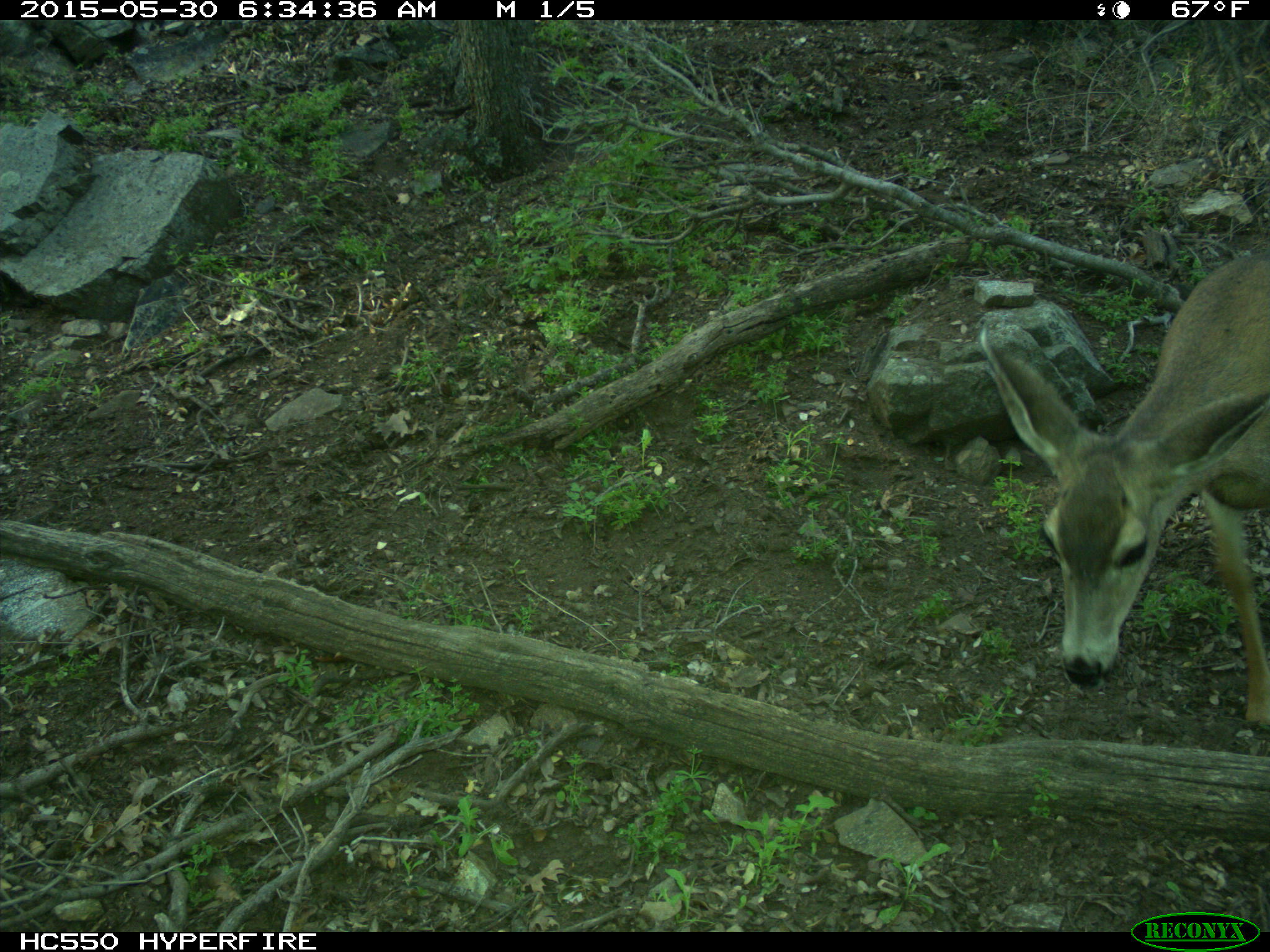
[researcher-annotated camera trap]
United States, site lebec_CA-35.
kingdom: Animalia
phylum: Chordata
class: Mammalia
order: Artiodactyla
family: Cervidae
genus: Odocoileus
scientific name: Odocoileus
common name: deer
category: unidentified deer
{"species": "unidentified deer (deer) (Odocoileus)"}